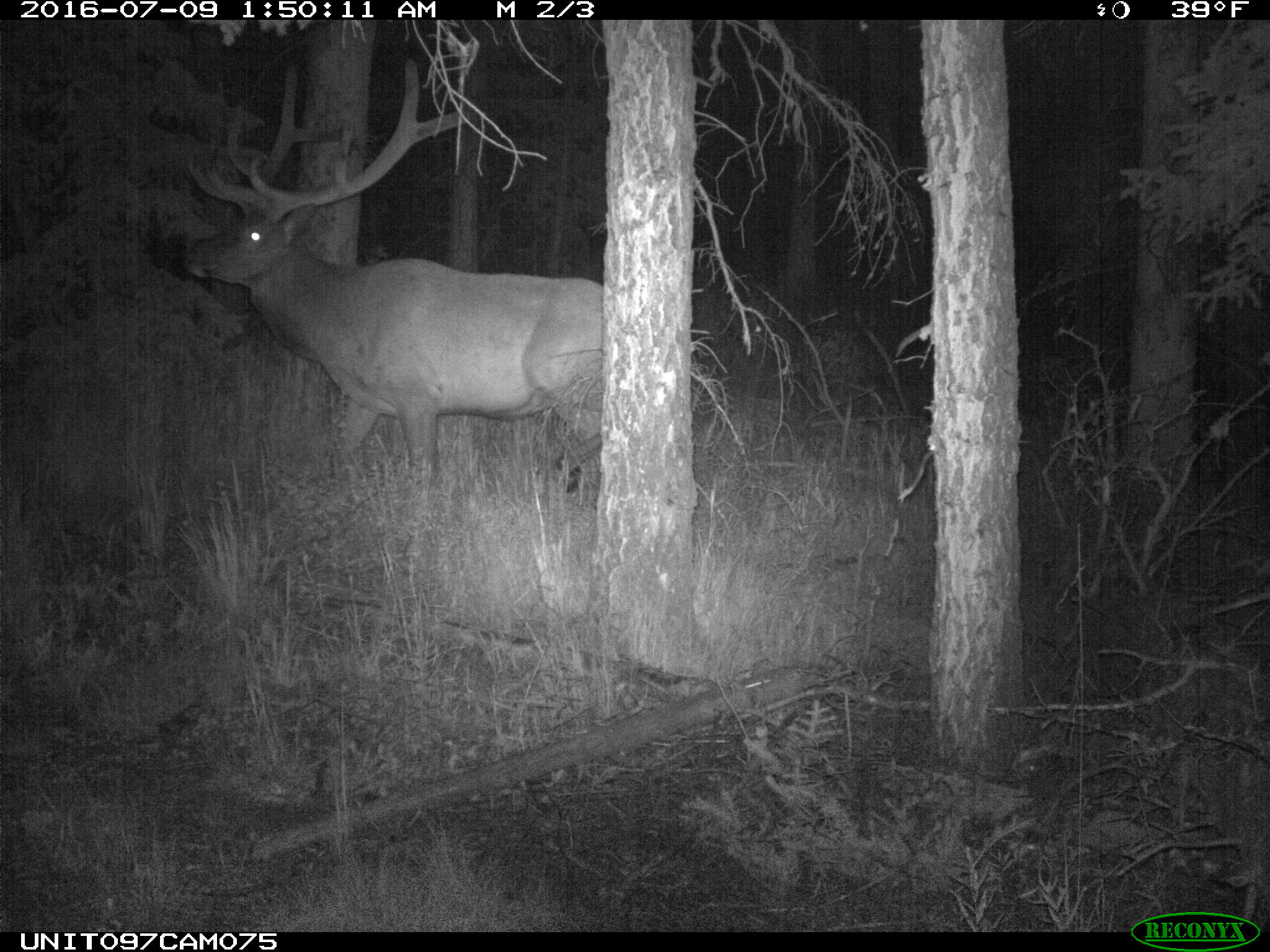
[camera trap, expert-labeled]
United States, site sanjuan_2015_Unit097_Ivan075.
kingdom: Animalia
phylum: Chordata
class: Mammalia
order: Artiodactyla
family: Cervidae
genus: Cervus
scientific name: Cervus elaphus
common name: red deer